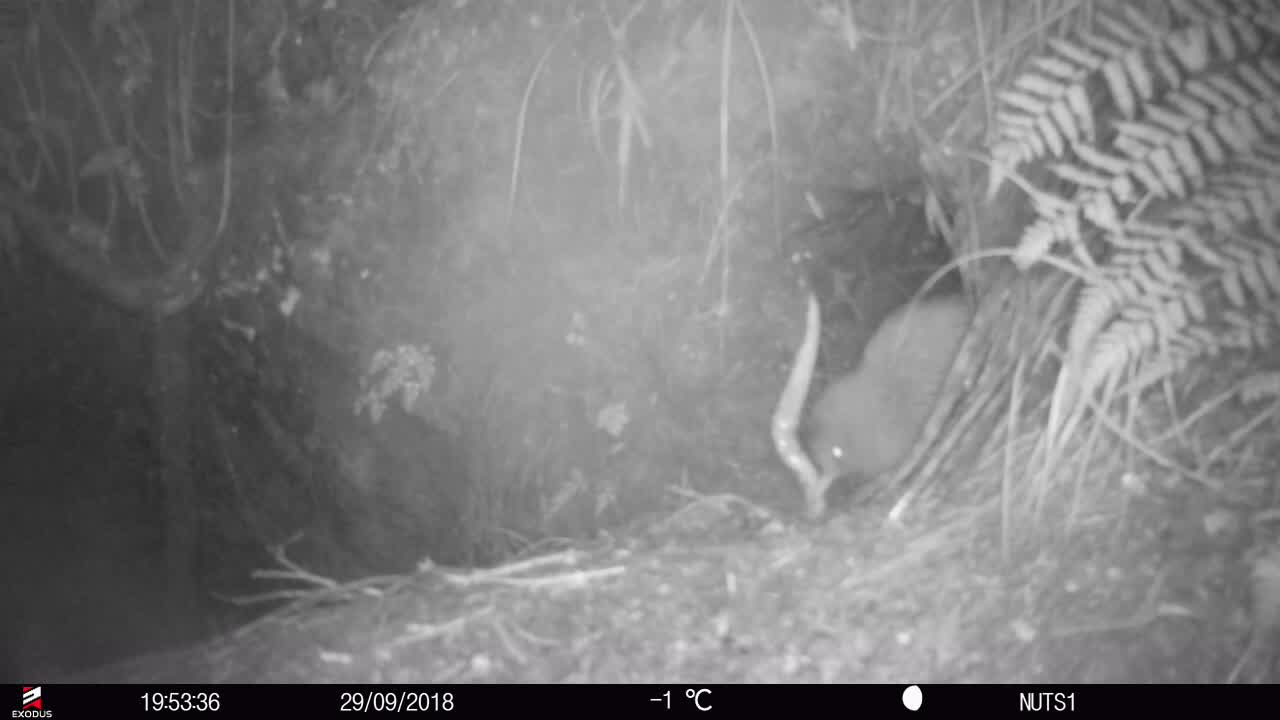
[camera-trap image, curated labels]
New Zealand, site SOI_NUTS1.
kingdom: Animalia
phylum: Chordata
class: Aves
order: Apterygiformes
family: Apterygidae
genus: Apteryx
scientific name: Apteryx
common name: kiwi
Kiwi (Apteryx).